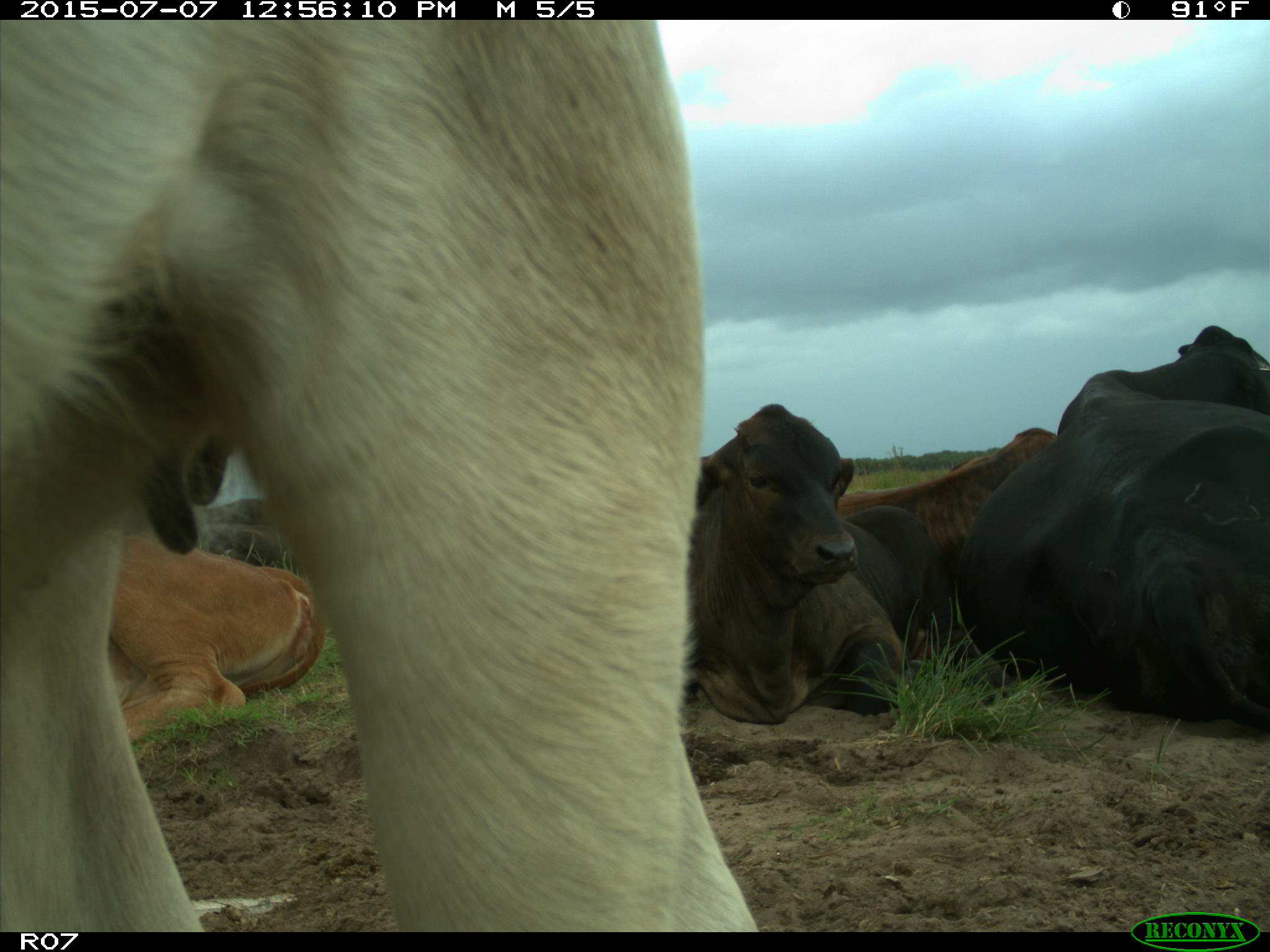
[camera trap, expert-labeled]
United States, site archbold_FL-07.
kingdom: Animalia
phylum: Chordata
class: Mammalia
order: Artiodactyla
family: Bovidae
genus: Bos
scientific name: Bos taurus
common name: domestic cow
Bos taurus (domestic cow).